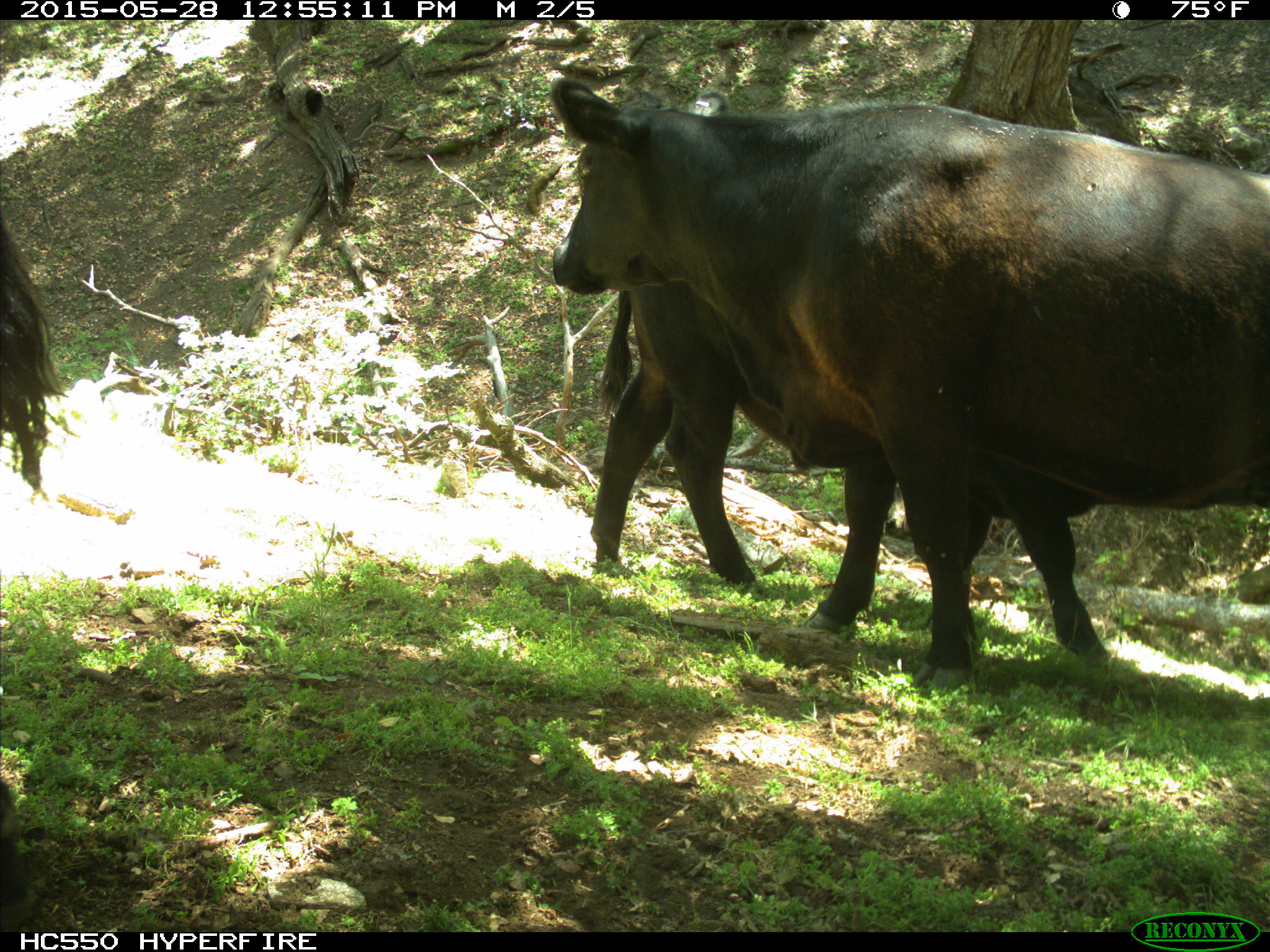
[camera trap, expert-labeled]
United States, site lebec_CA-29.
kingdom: Animalia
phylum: Chordata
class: Mammalia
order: Artiodactyla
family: Bovidae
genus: Bos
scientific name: Bos taurus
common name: domestic cow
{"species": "Bos taurus (domestic cow)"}